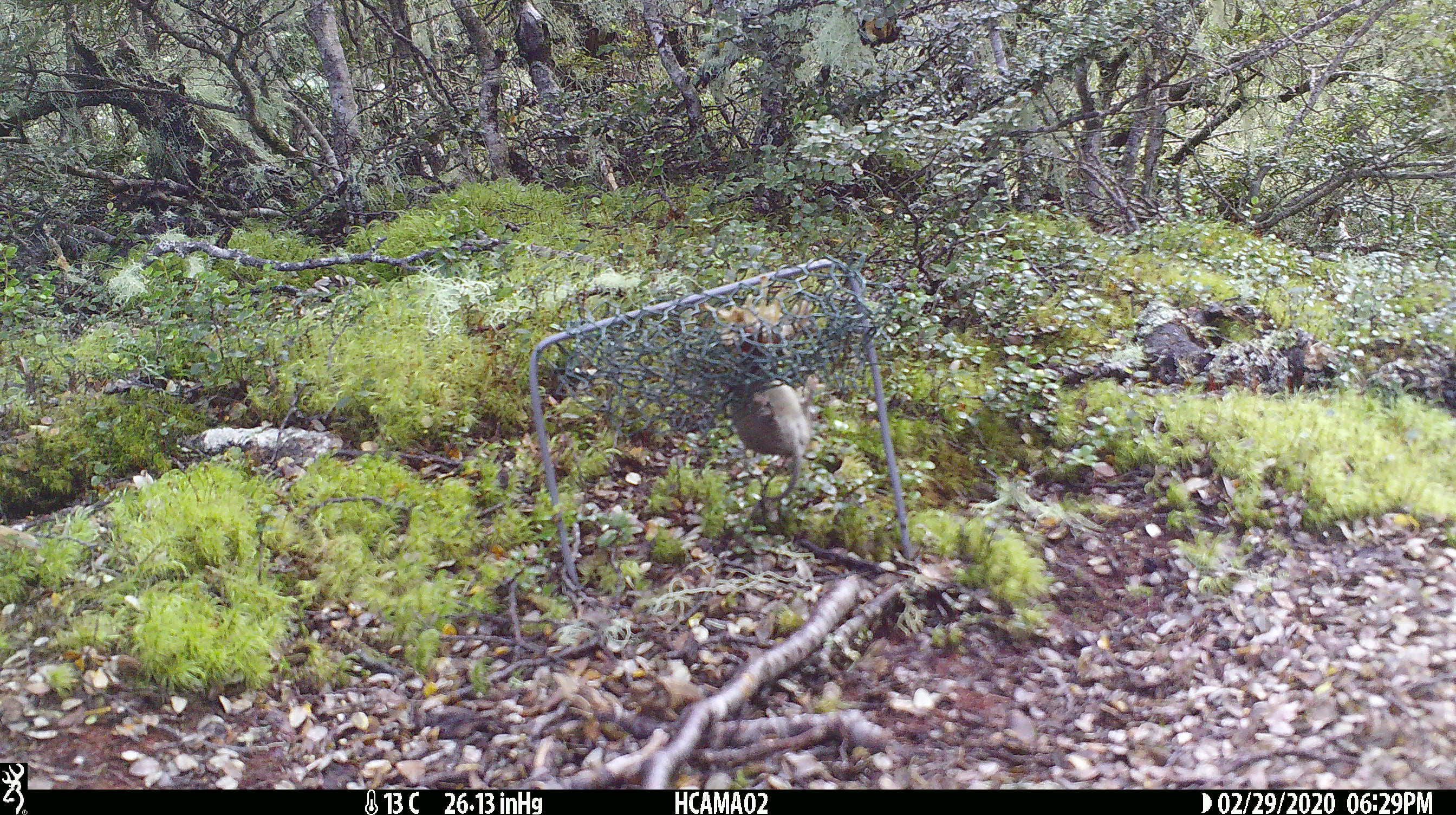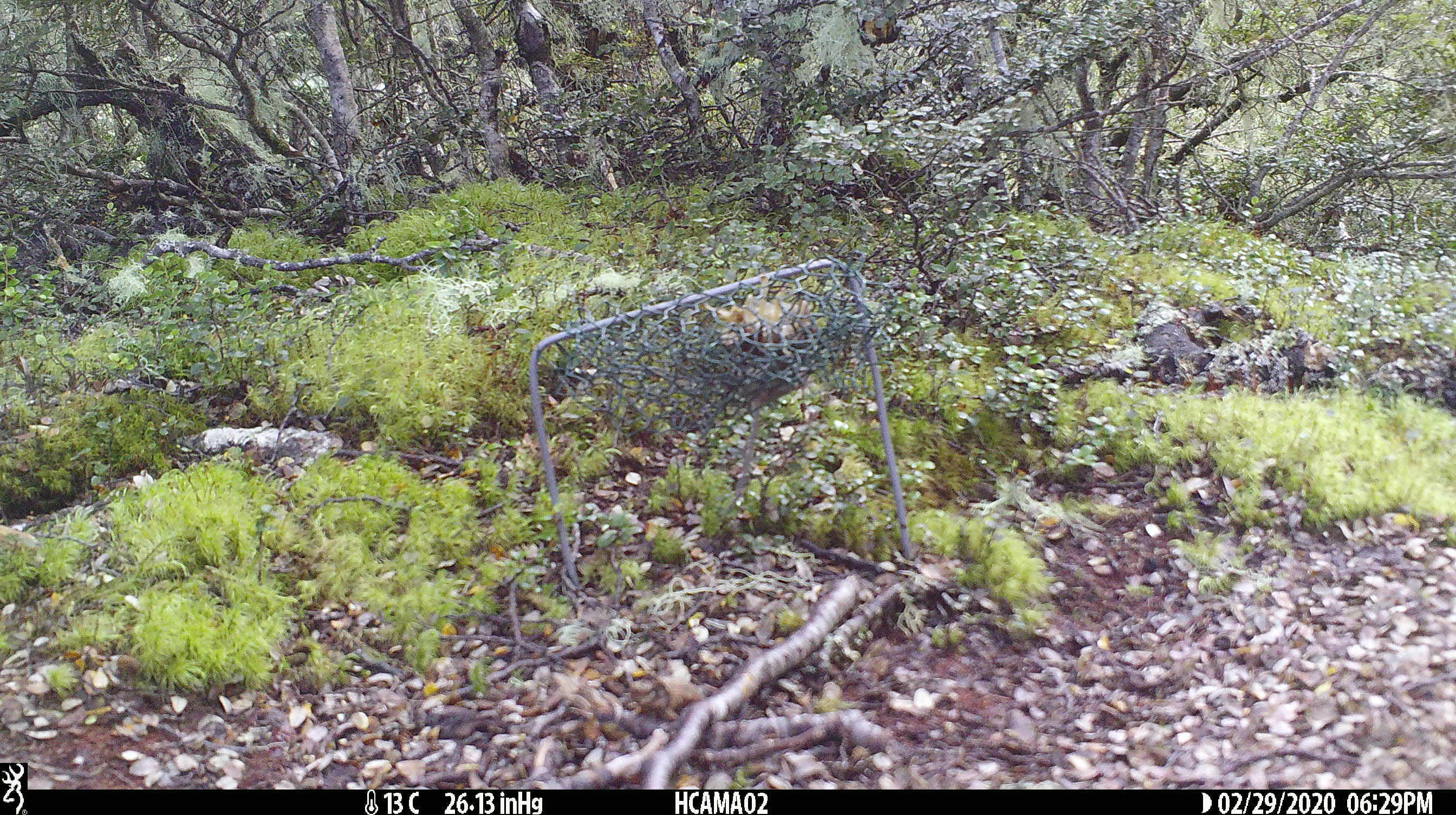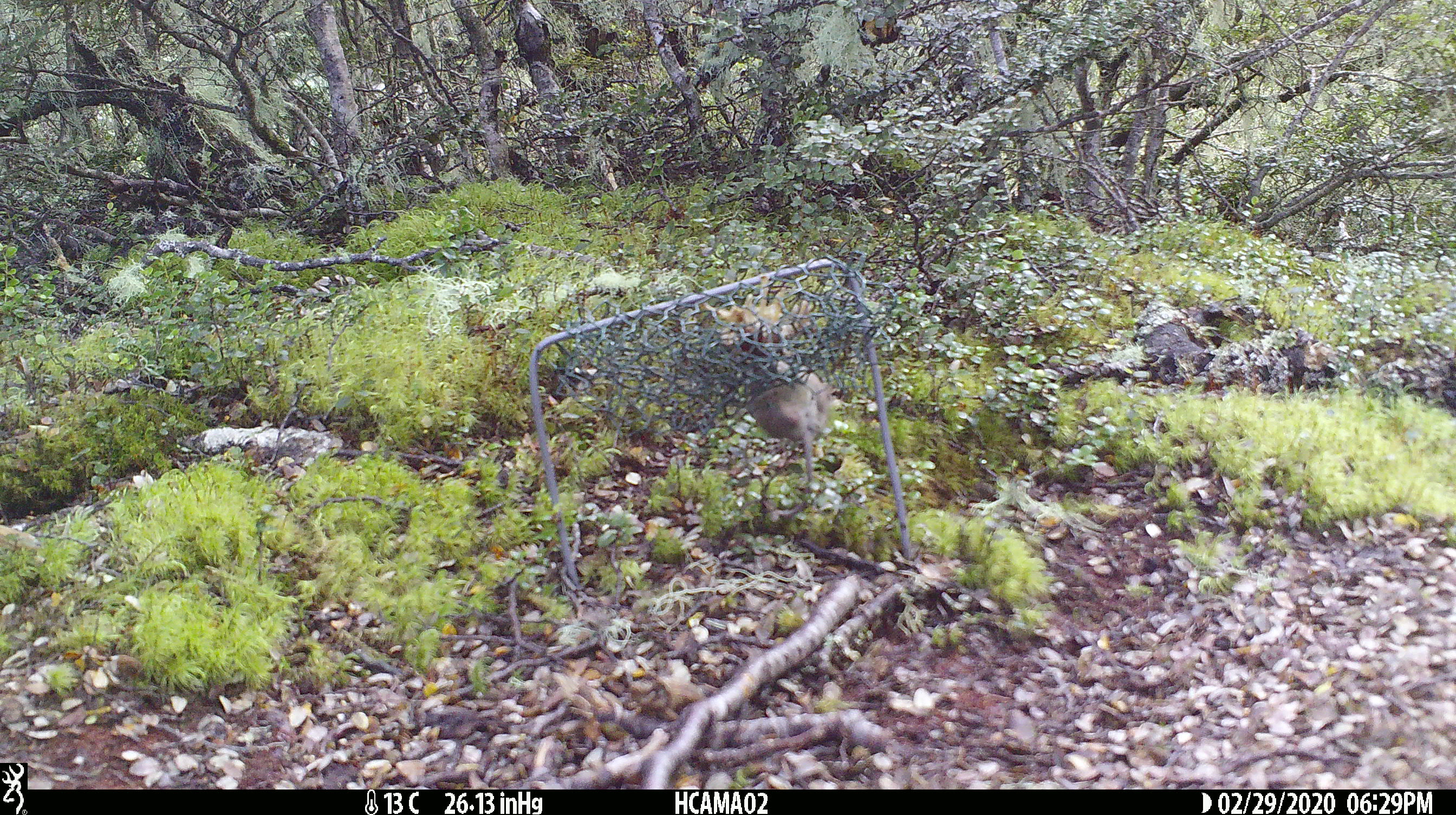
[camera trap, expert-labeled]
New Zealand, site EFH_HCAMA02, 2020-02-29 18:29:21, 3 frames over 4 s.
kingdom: Animalia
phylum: Chordata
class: Mammalia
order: Rodentia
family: Muridae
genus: Mus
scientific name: Mus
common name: mouse